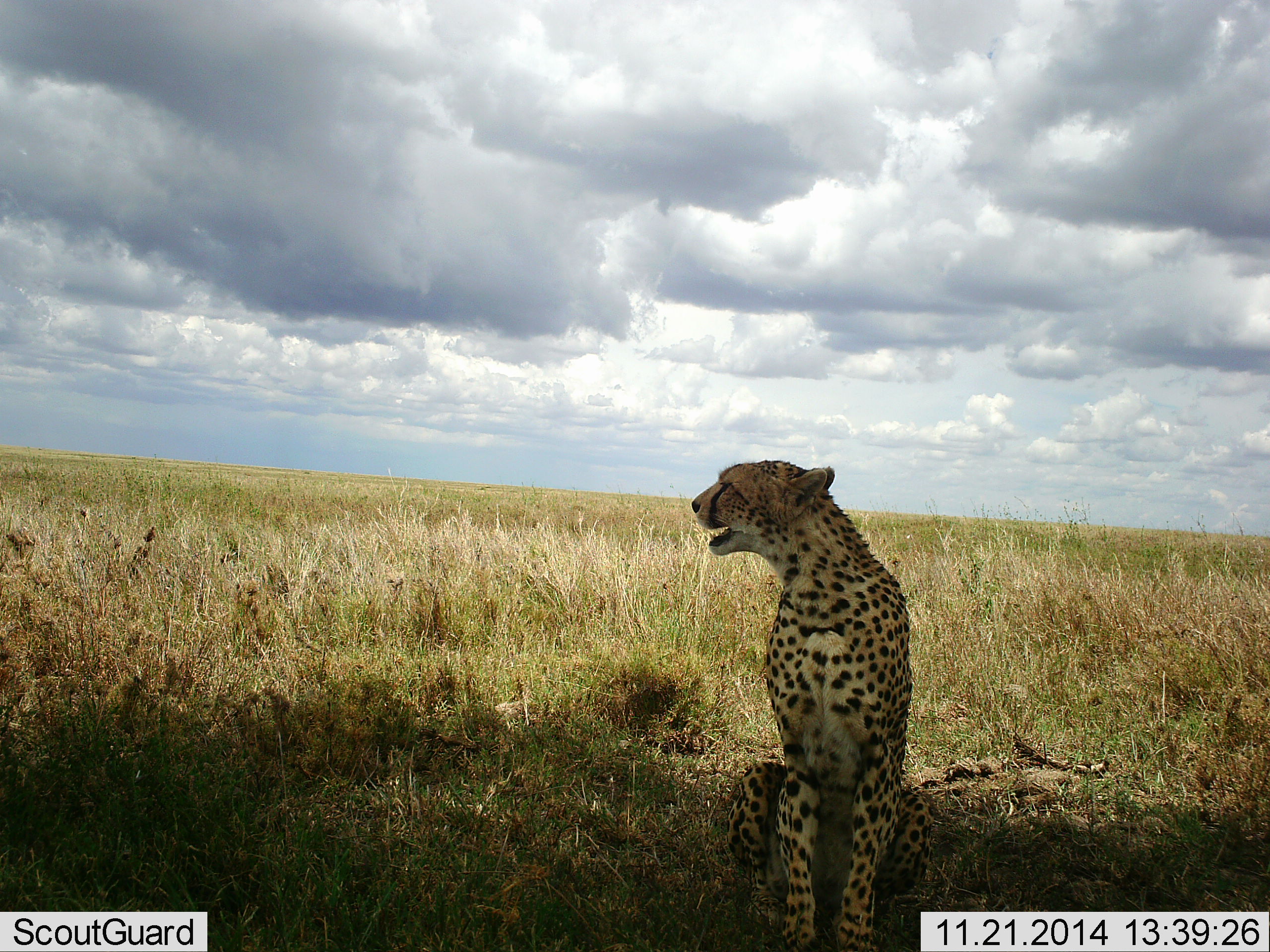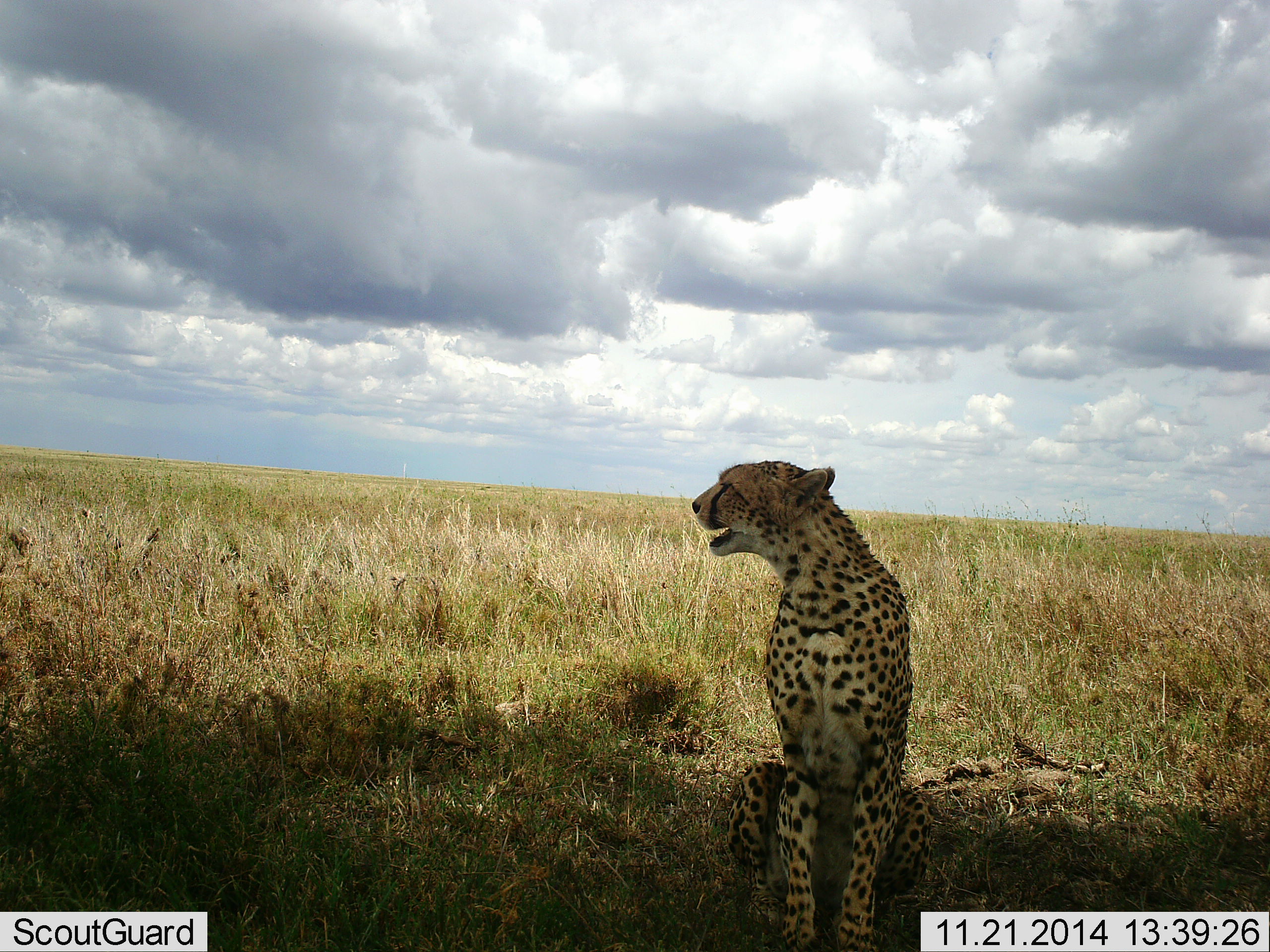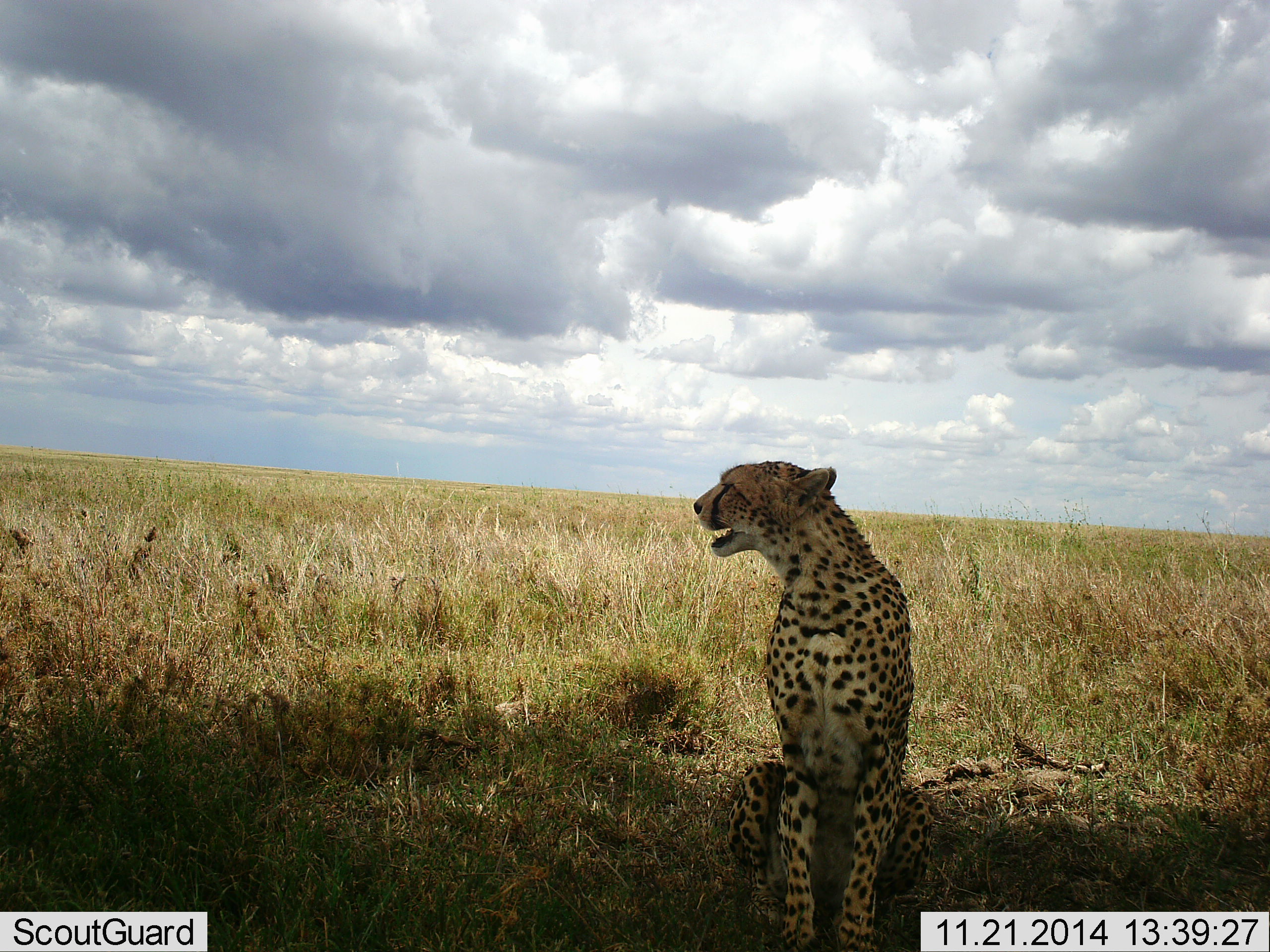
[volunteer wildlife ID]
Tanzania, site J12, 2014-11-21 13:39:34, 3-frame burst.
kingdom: Animalia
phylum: Chordata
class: Mammalia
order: Carnivora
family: Felidae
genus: Acinonyx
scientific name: Acinonyx jubatus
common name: cheetah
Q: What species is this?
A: Cheetah (Acinonyx jubatus).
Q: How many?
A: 1.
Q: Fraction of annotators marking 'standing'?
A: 0%.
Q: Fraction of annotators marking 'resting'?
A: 100%.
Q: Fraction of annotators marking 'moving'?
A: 0%.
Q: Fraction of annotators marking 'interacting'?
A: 0%.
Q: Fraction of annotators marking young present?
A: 0%.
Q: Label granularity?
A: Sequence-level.